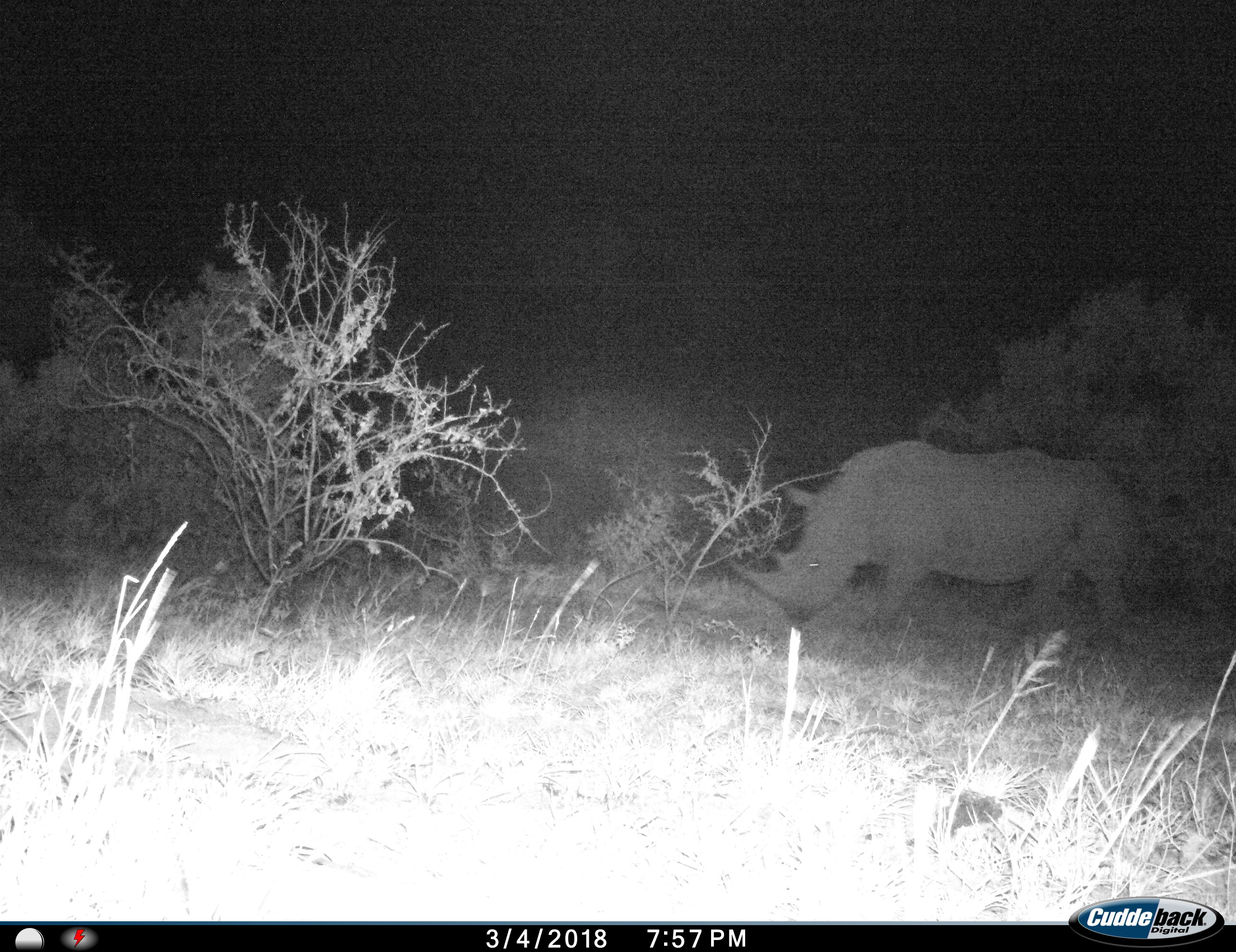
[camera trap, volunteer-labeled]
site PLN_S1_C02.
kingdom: Animalia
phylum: Chordata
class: Mammalia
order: Perissodactyla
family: Rhinocerotidae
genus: Diceros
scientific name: Diceros bicornis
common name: black rhinoceros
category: rhinocerosblack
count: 1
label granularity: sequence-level